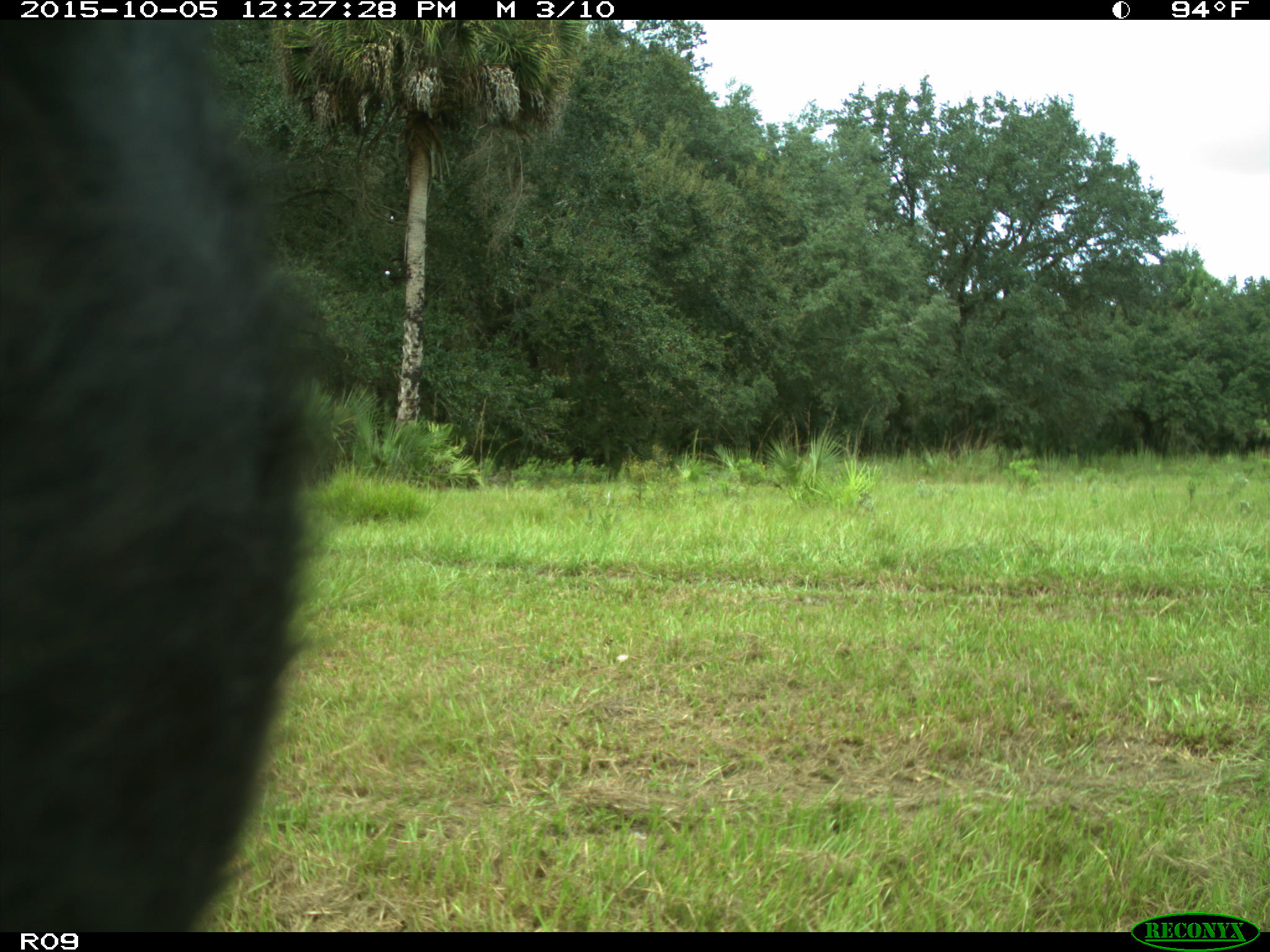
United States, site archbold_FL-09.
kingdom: Animalia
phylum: Chordata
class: Mammalia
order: Artiodactyla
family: Bovidae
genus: Bos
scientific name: Bos taurus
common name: domestic cow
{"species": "Bos taurus (domestic cow)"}